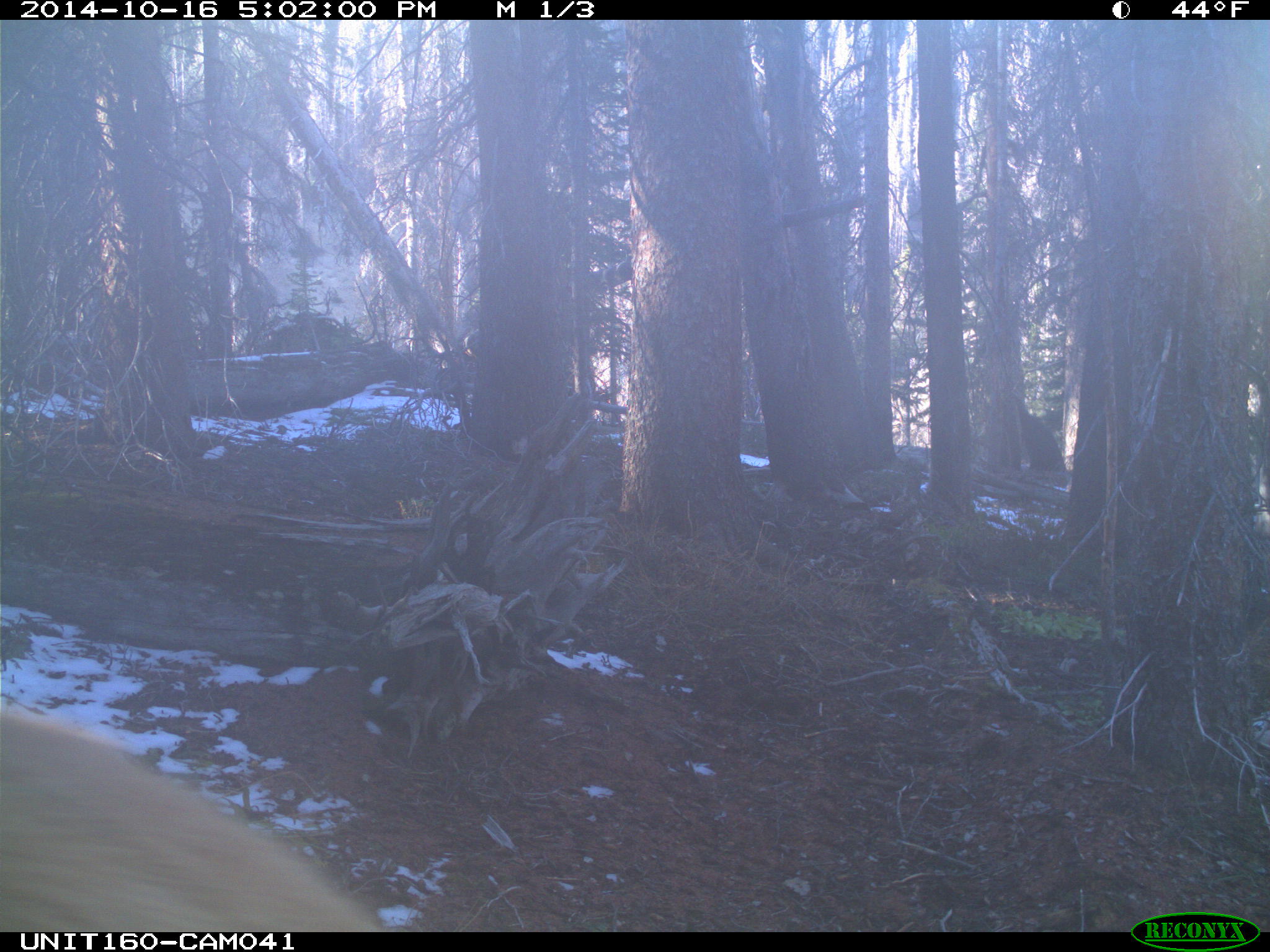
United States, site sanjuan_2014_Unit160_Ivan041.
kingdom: Animalia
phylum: Chordata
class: Mammalia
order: Artiodactyla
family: Cervidae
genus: Cervus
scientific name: Cervus elaphus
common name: red deer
Cervus elaphus (red deer).